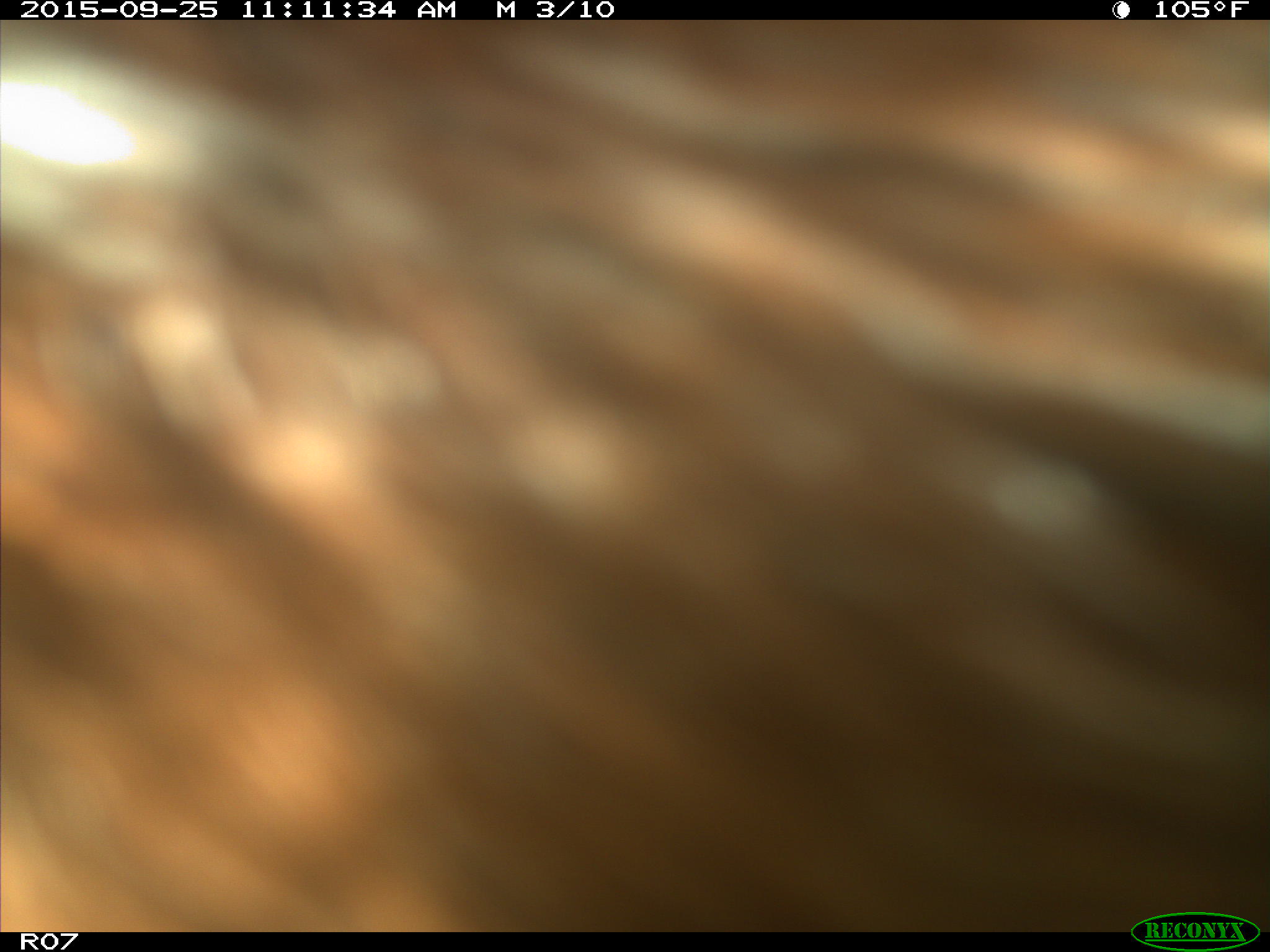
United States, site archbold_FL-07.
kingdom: Animalia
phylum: Chordata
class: Mammalia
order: Artiodactyla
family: Bovidae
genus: Bos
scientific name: Bos taurus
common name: domestic cow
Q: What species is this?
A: Bos taurus (domestic cow).